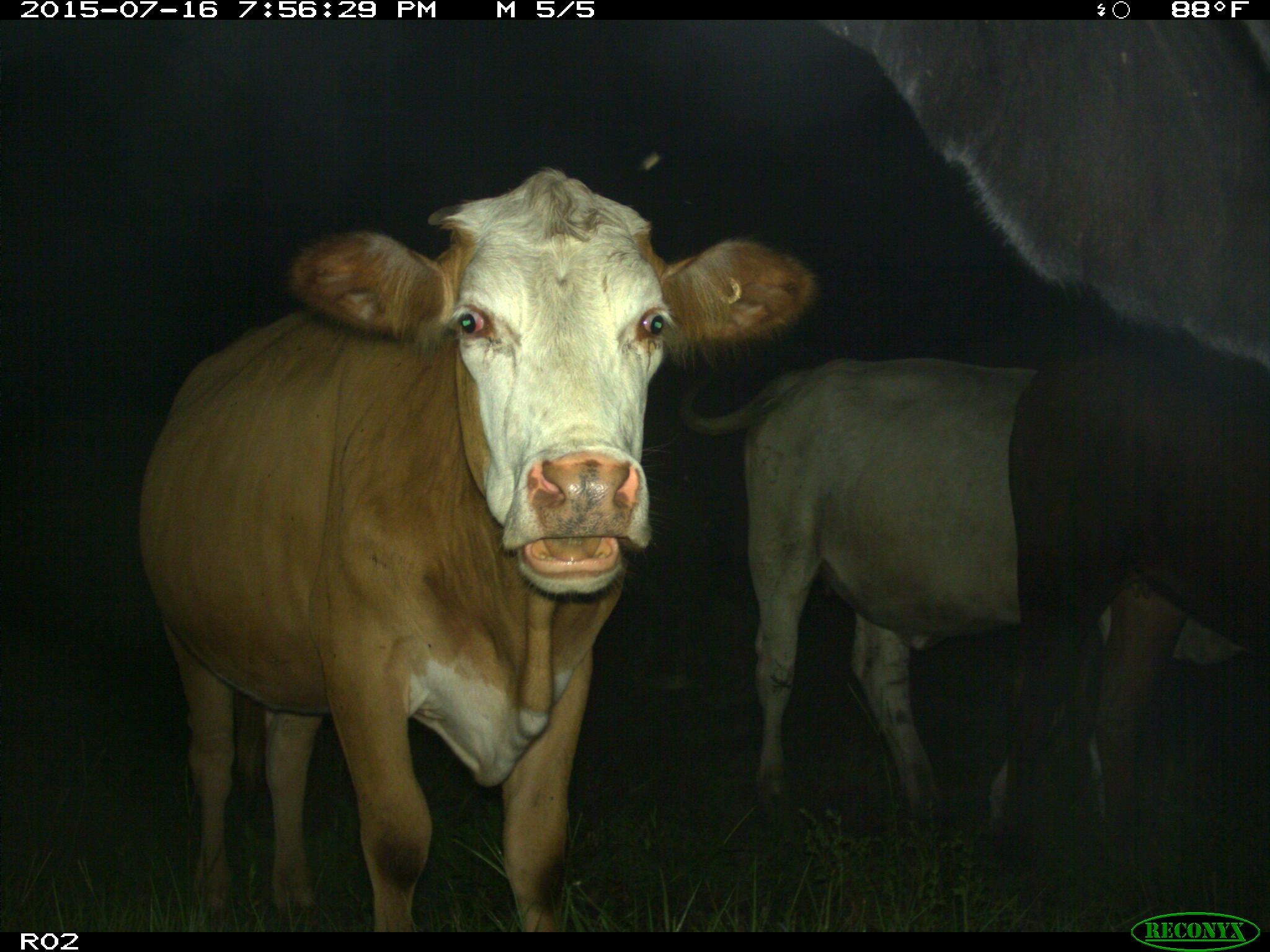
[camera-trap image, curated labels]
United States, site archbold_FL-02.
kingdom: Animalia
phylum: Chordata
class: Mammalia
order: Artiodactyla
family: Bovidae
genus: Bos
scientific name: Bos taurus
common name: domestic cow